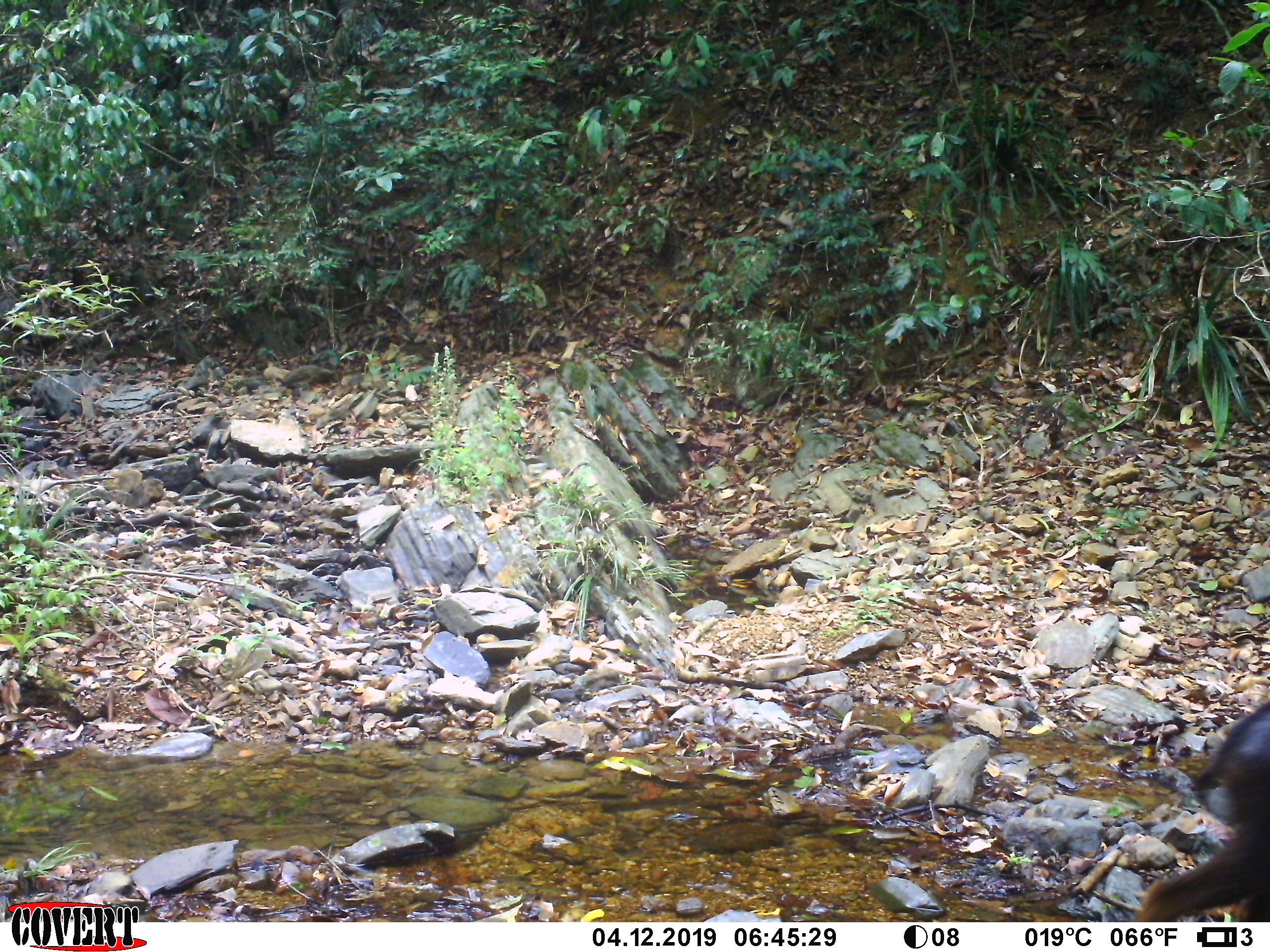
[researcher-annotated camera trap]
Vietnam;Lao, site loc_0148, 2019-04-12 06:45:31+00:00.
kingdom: Animalia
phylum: Chordata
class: Mammalia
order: Artiodactyla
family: Bovidae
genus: Capricornis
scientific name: Capricornis sumatraensis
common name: chinese serow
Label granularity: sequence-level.